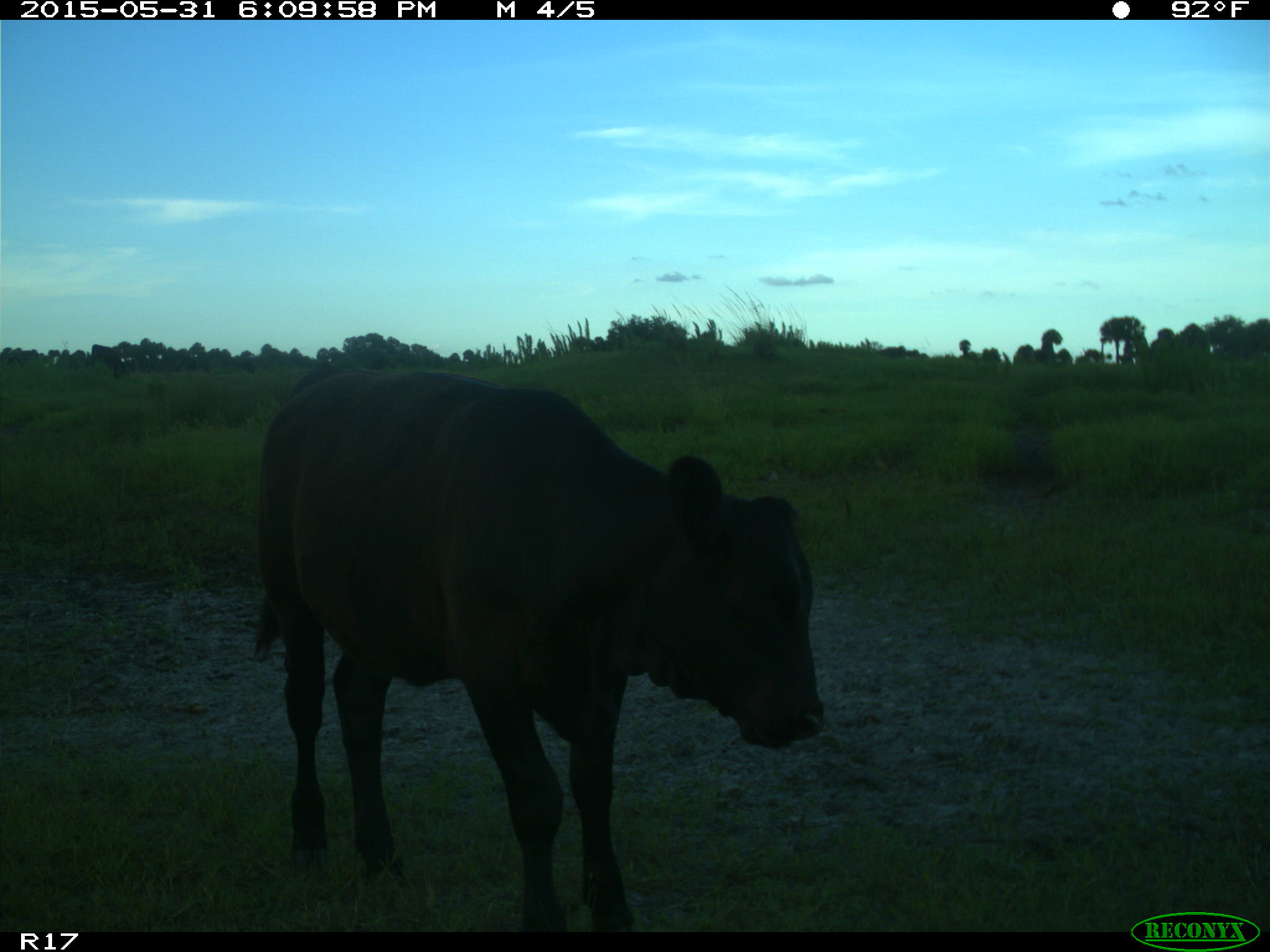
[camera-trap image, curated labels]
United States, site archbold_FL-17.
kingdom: Animalia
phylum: Chordata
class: Mammalia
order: Artiodactyla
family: Bovidae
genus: Bos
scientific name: Bos taurus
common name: domestic cow